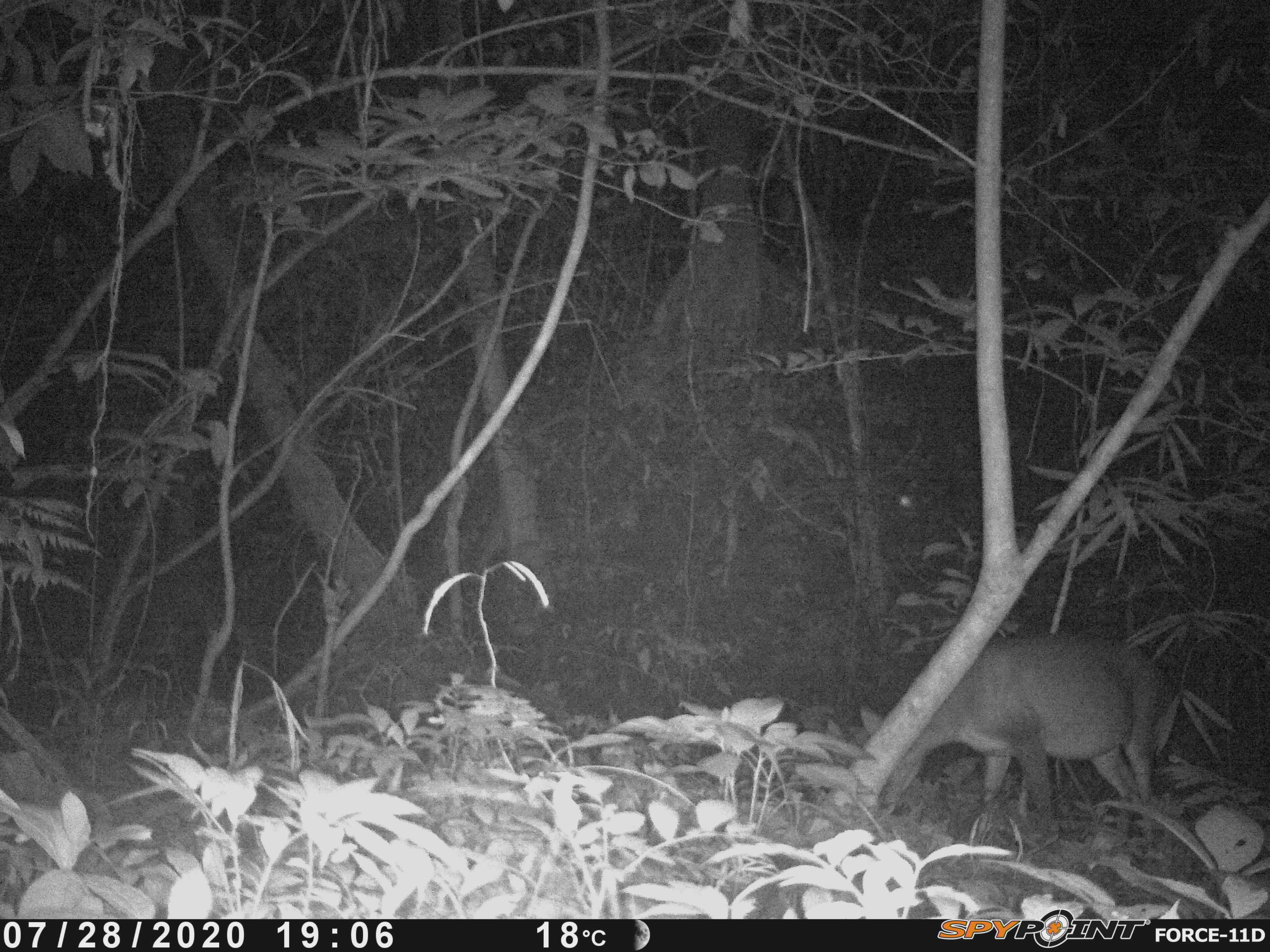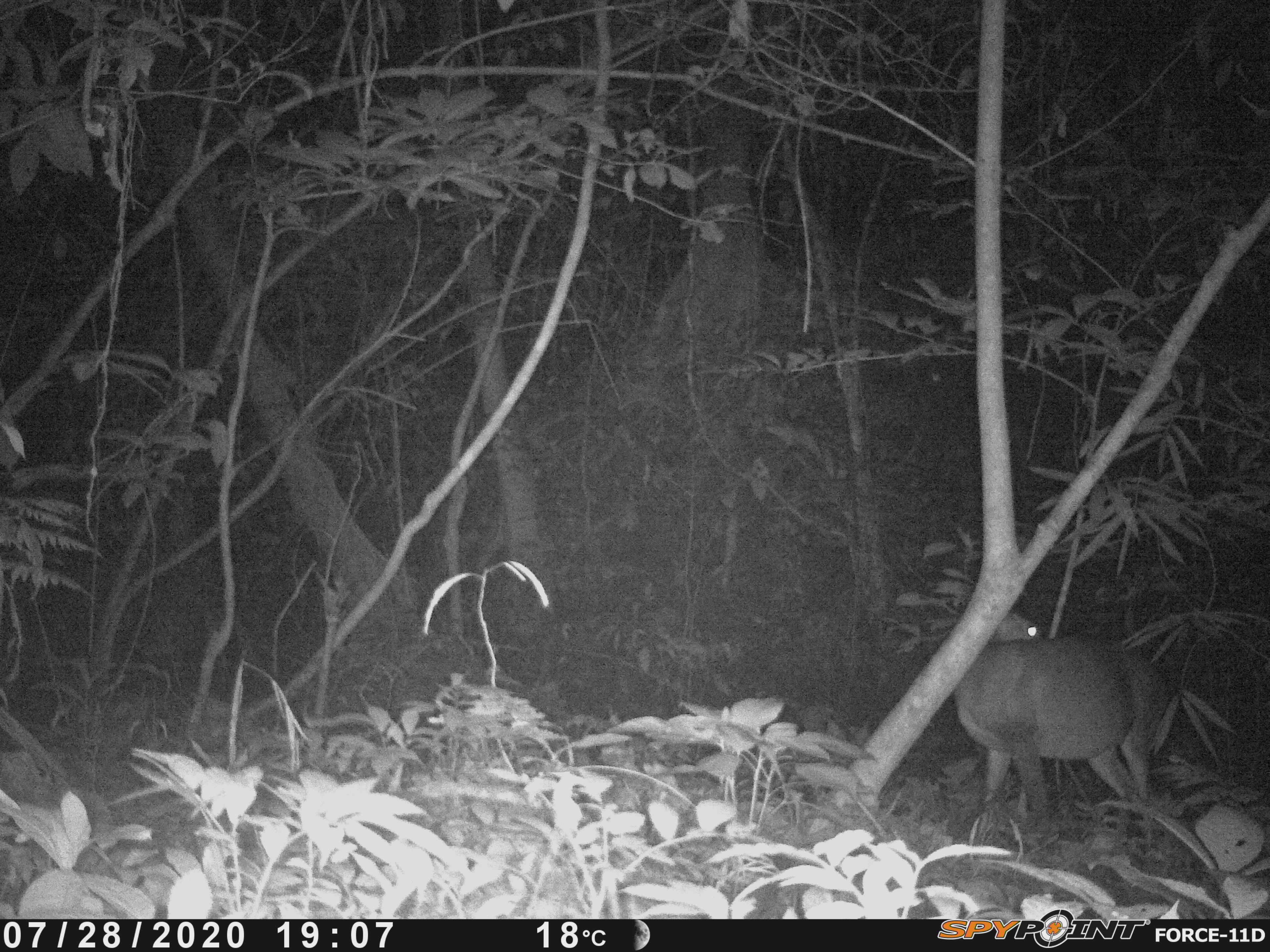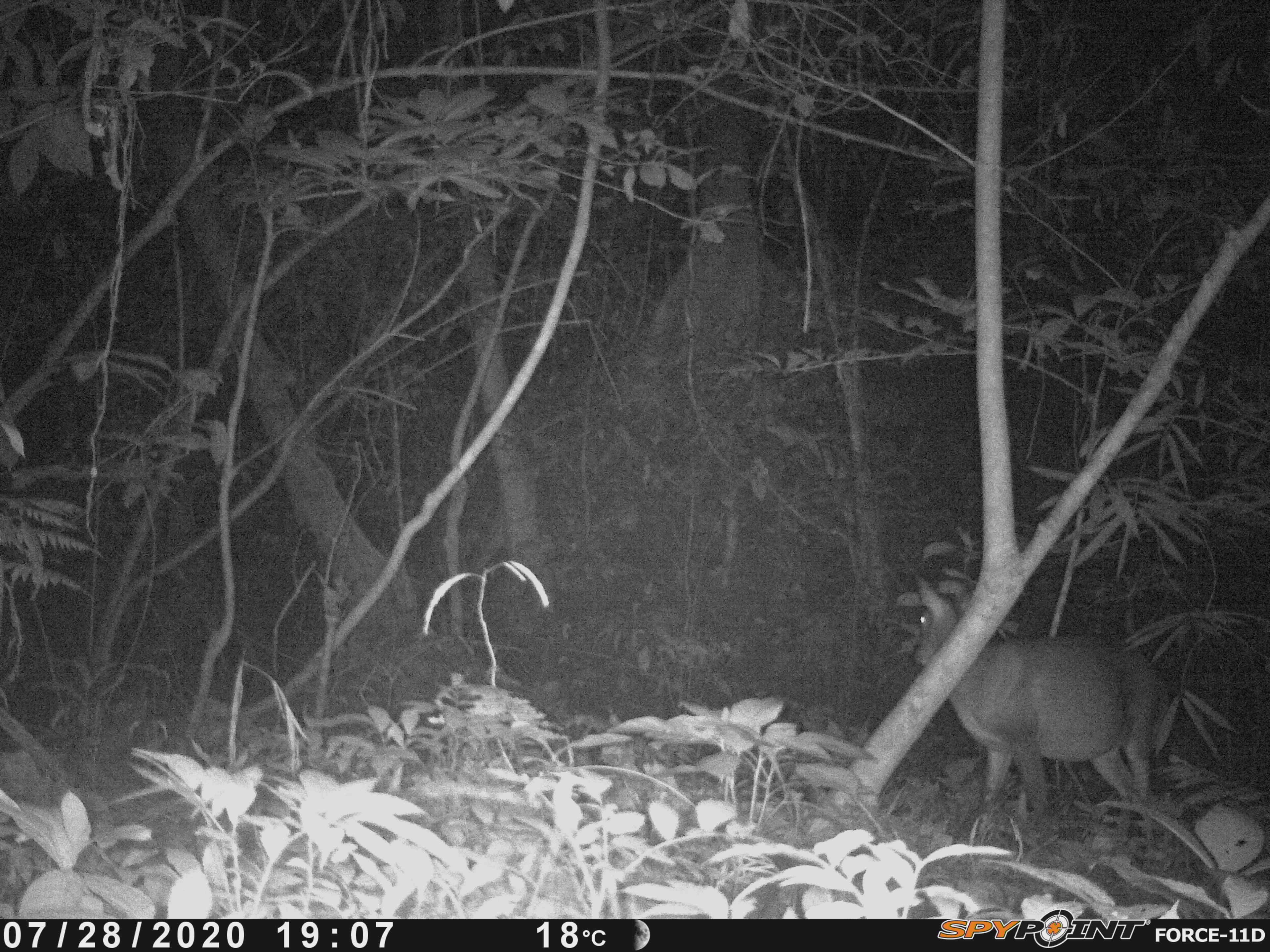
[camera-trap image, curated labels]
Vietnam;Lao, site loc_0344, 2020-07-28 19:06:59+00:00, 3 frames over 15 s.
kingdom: Animalia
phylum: Chordata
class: Mammalia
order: Artiodactyla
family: Cervidae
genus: Muntiacus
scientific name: Muntiacus vuquangensis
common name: large-antlered muntjac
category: large antlered muntjac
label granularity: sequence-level